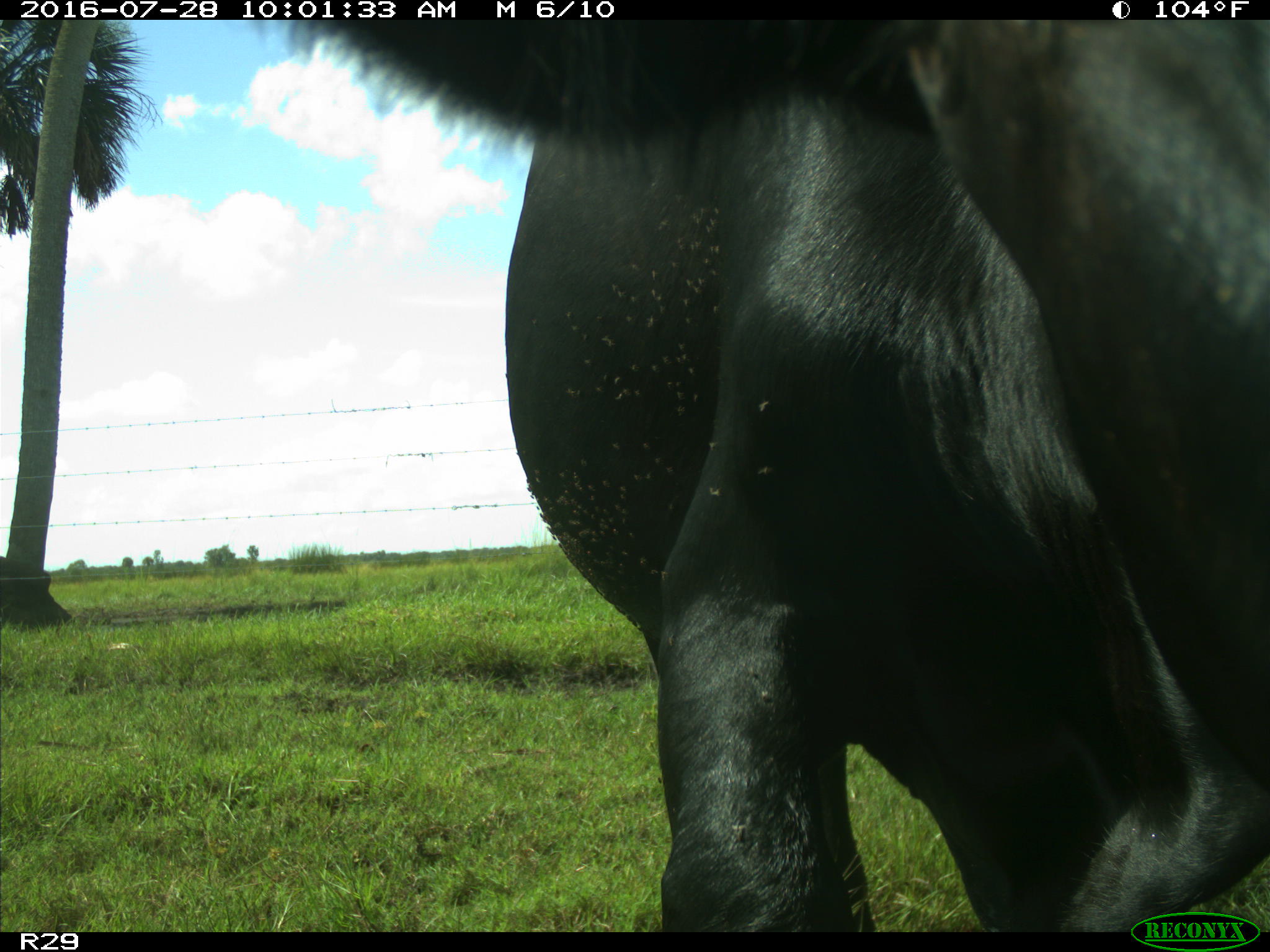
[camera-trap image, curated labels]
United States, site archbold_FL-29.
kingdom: Animalia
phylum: Chordata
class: Mammalia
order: Artiodactyla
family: Bovidae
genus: Bos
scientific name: Bos taurus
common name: domestic cow